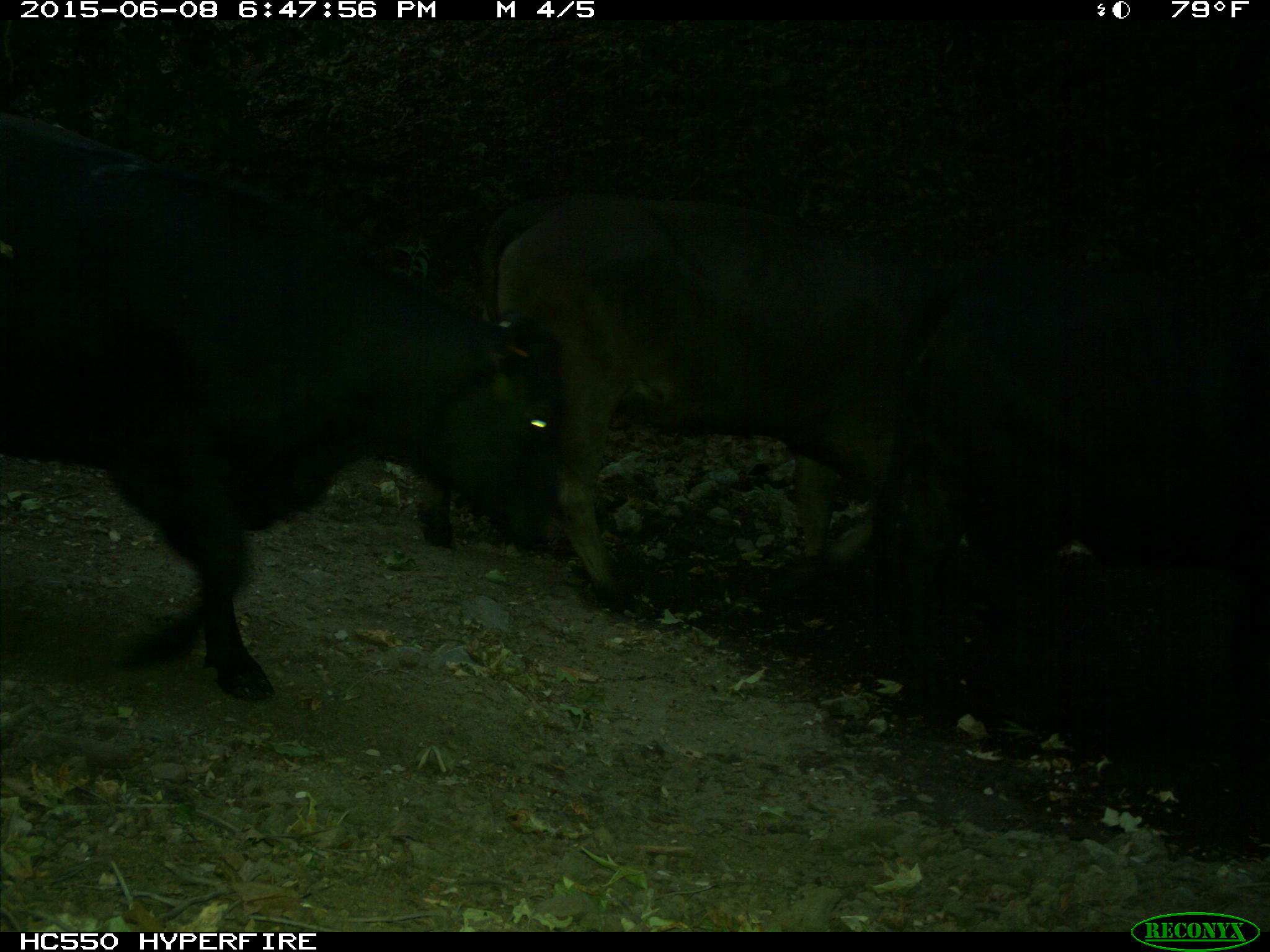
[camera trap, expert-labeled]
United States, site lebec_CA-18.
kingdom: Animalia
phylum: Chordata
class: Mammalia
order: Artiodactyla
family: Bovidae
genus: Bos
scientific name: Bos taurus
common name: domestic cow